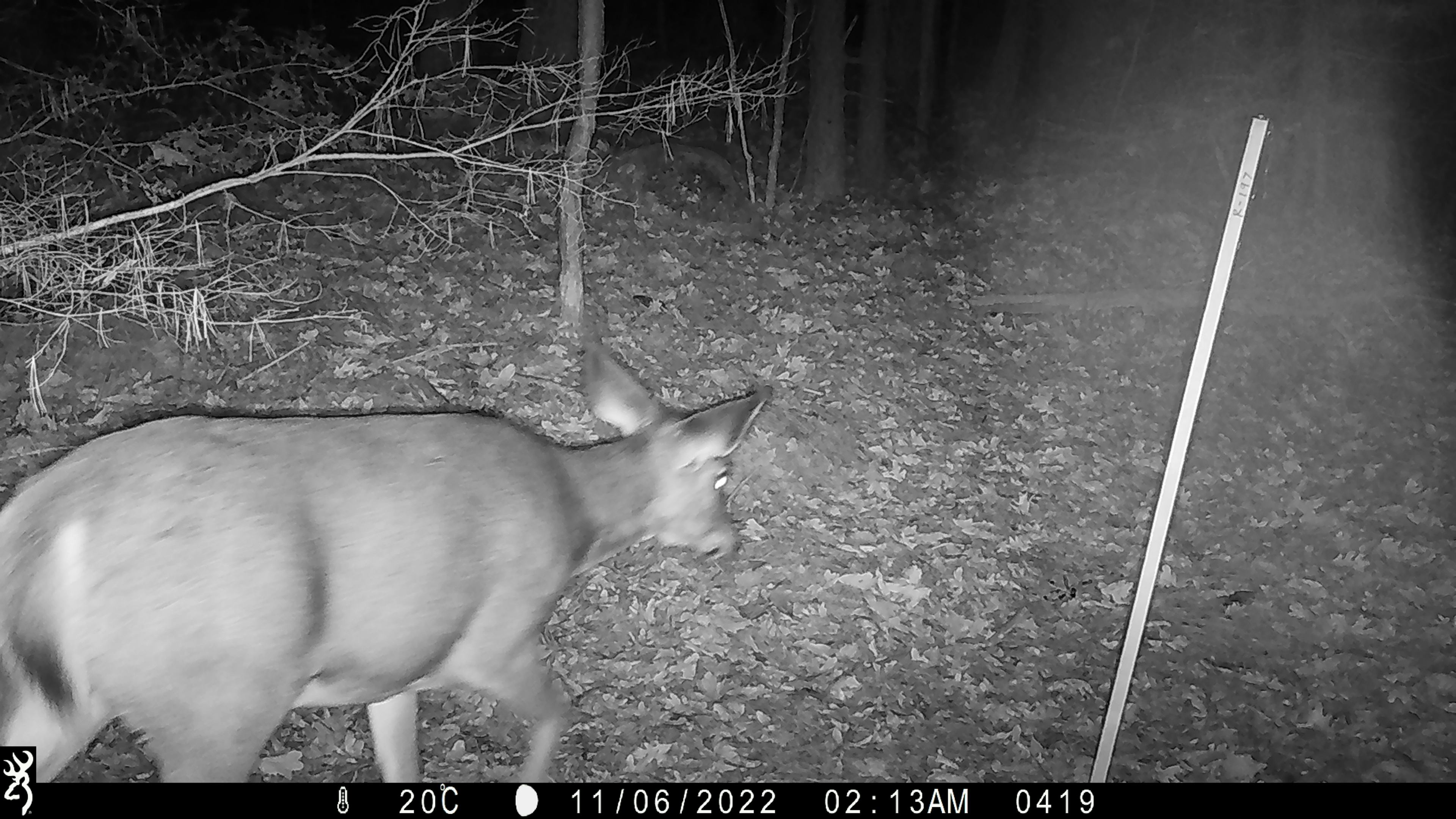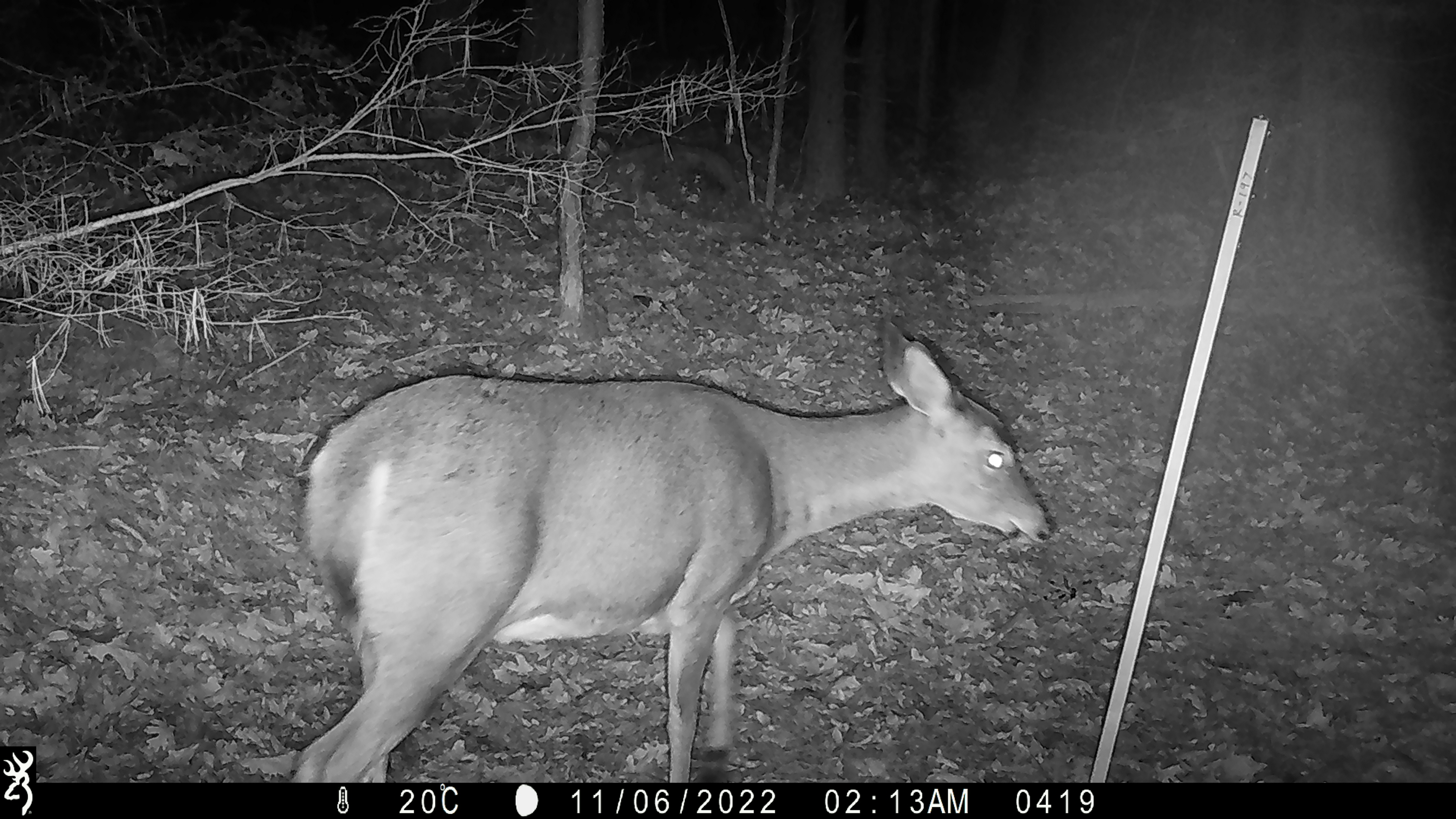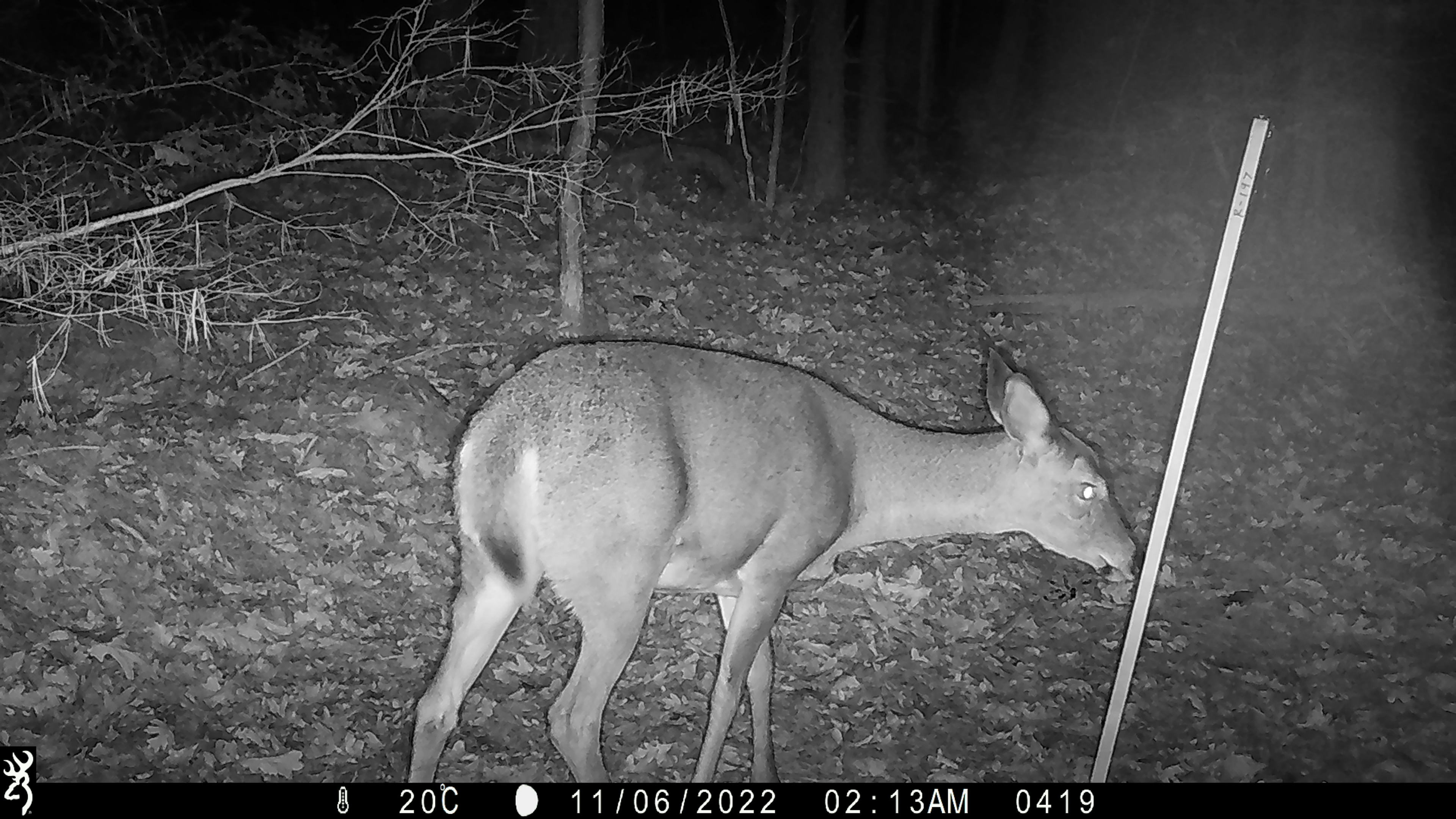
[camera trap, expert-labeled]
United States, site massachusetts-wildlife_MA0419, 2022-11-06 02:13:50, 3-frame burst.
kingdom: Animalia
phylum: Chordata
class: Mammalia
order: Artiodactyla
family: Cervidae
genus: Odocoileus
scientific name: Odocoileus virginianus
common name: white-tailed deer